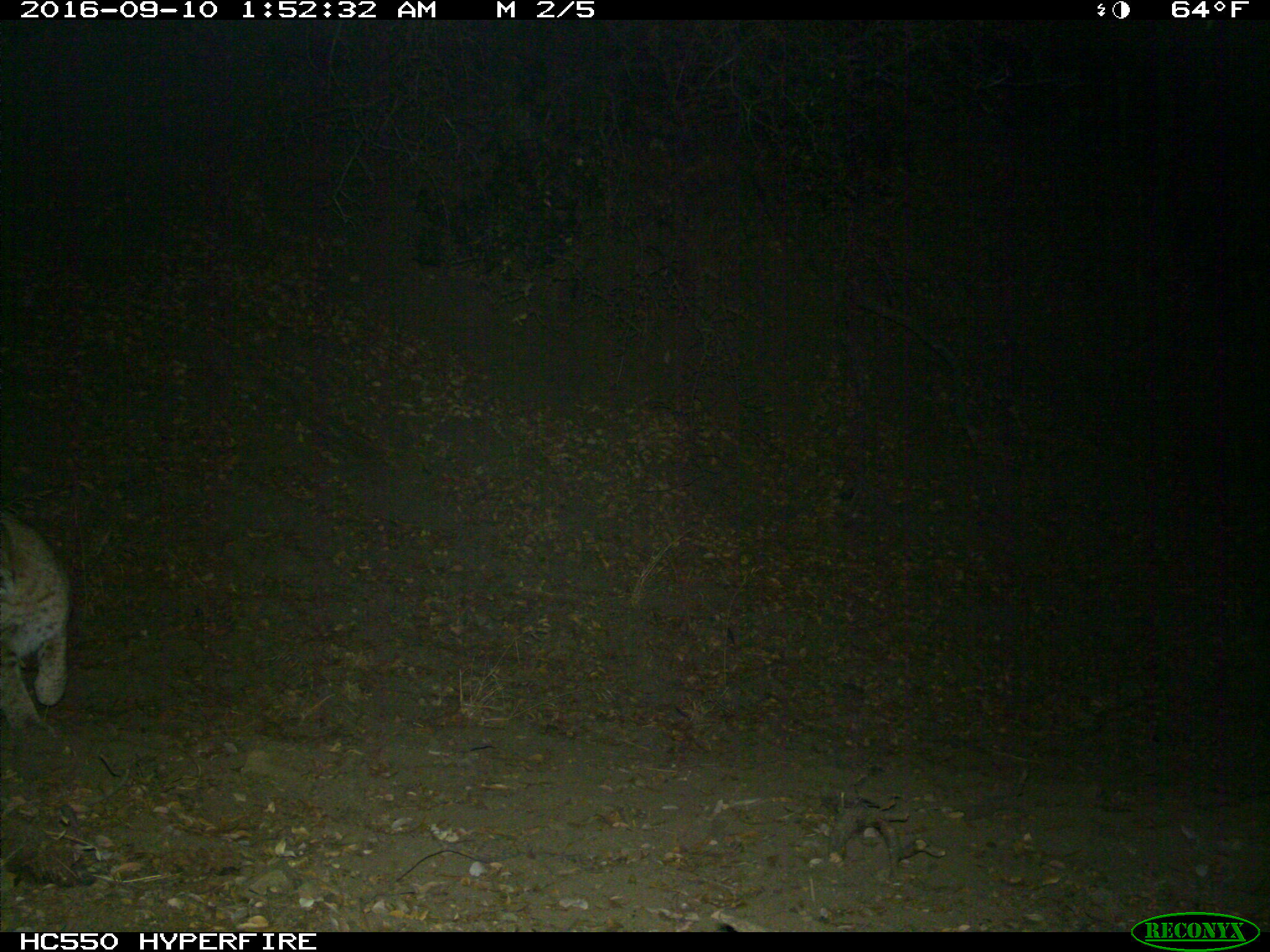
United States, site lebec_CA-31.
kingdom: Animalia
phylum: Chordata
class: Mammalia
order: Carnivora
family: Felidae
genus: Lynx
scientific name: Lynx rufus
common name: bobcat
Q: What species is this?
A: Lynx rufus (bobcat).